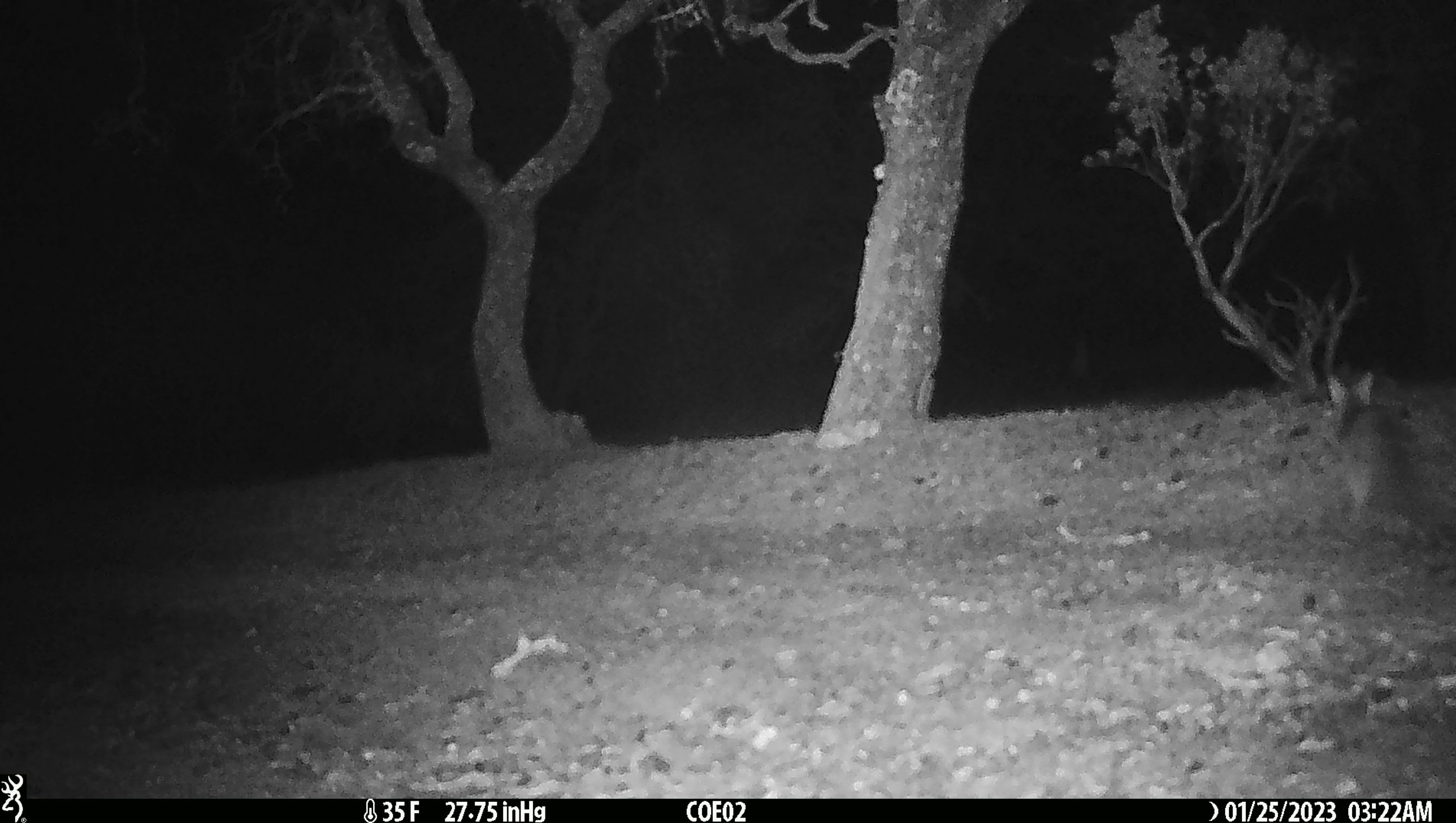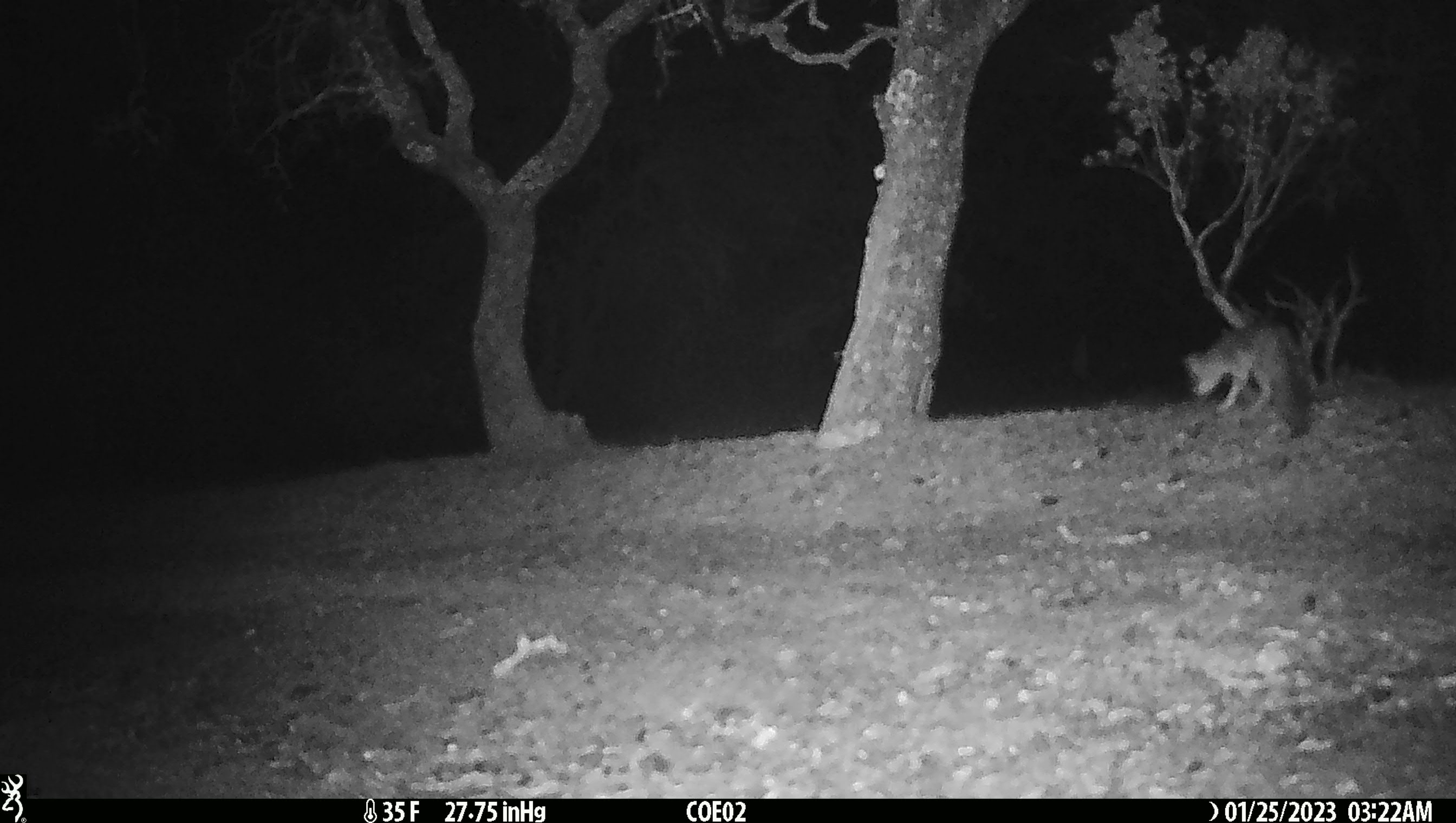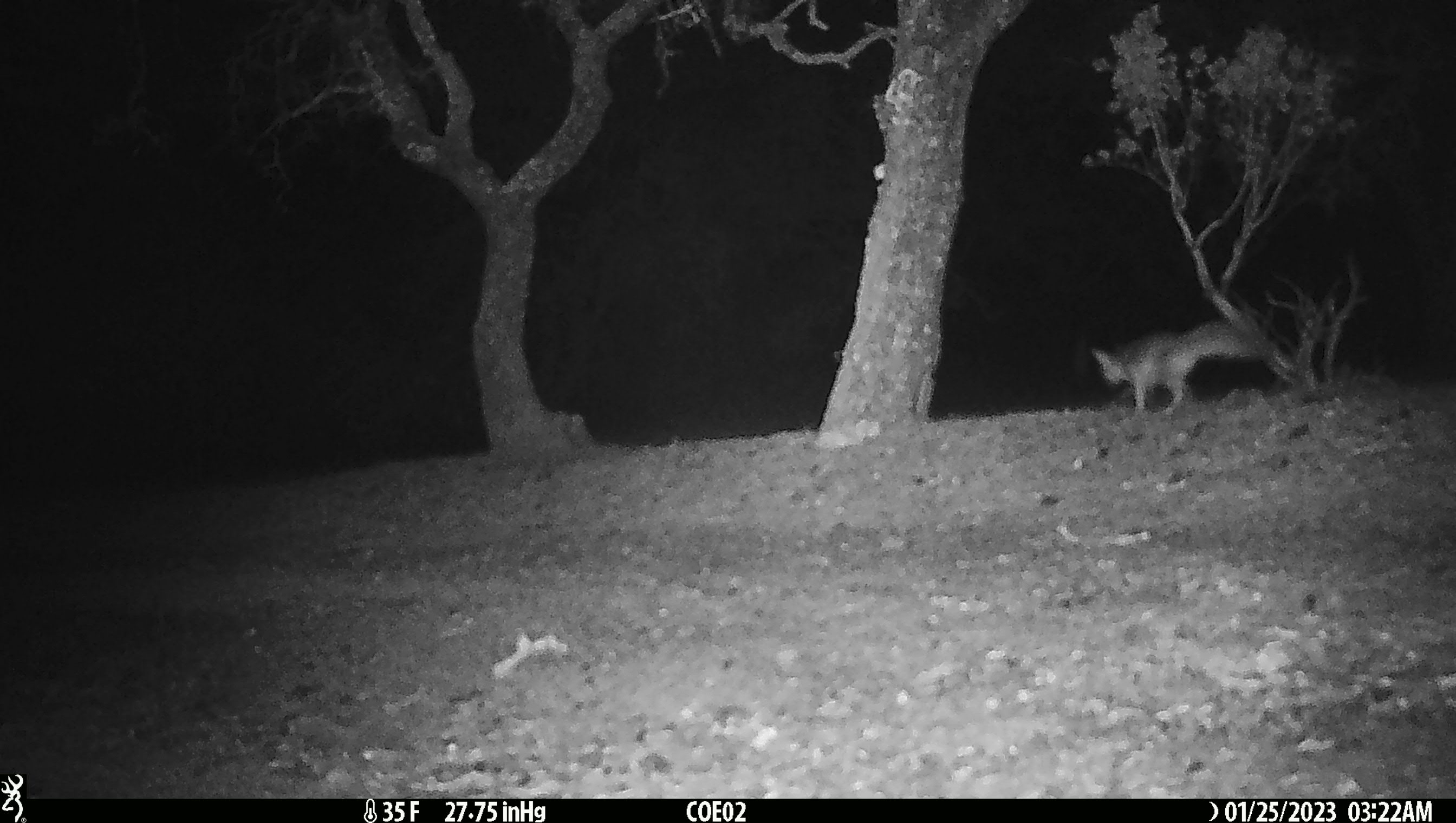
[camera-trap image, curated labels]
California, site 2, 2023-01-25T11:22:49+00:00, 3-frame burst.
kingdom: Animalia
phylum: Chordata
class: Mammalia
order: Carnivora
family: Canidae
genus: Urocyon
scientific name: Urocyon cinereoargenteus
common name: gray fox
Gray fox (Urocyon cinereoargenteus).